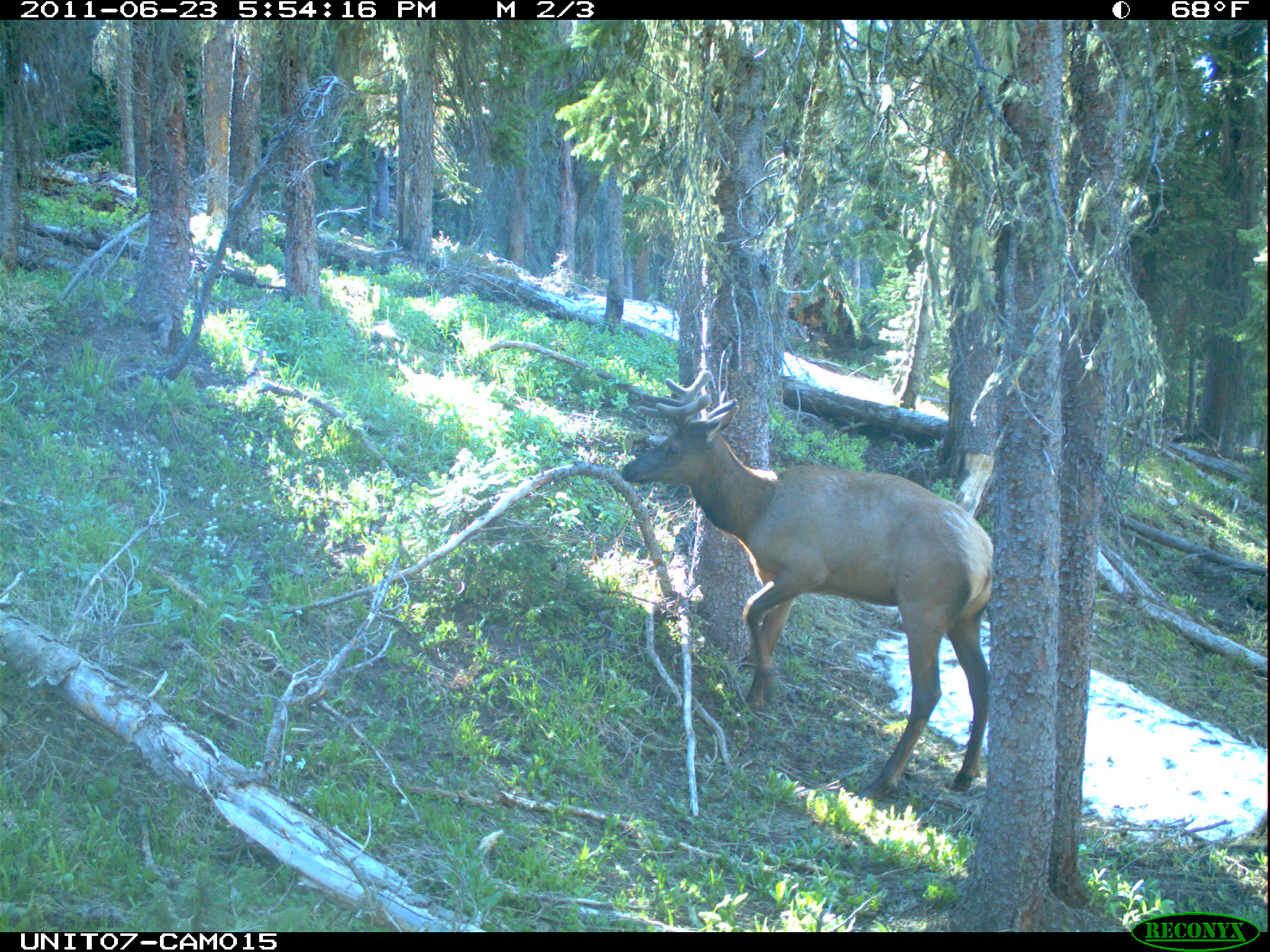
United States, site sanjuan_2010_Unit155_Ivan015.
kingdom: Animalia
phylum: Chordata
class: Mammalia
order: Artiodactyla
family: Cervidae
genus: Cervus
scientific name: Cervus elaphus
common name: red deer